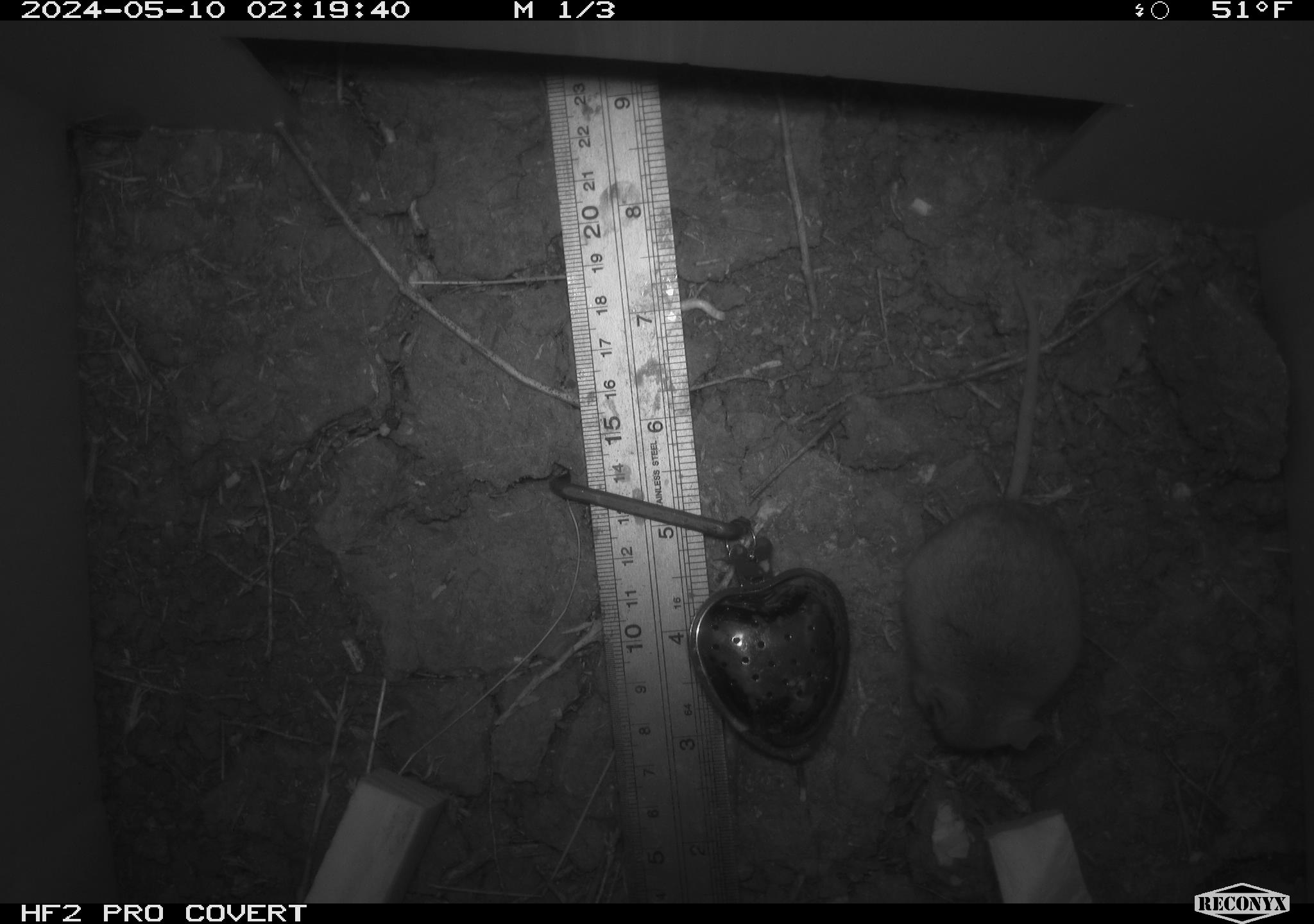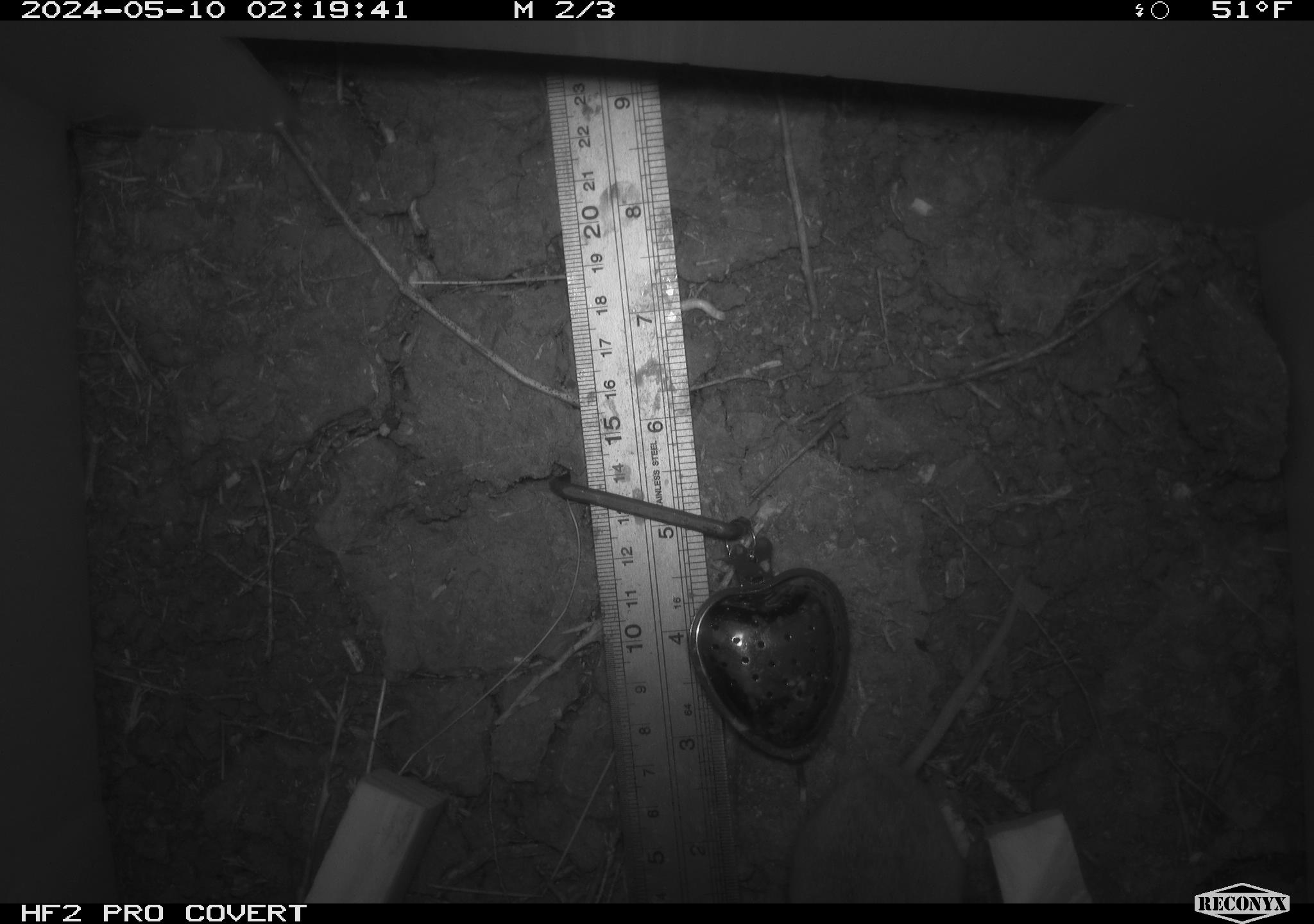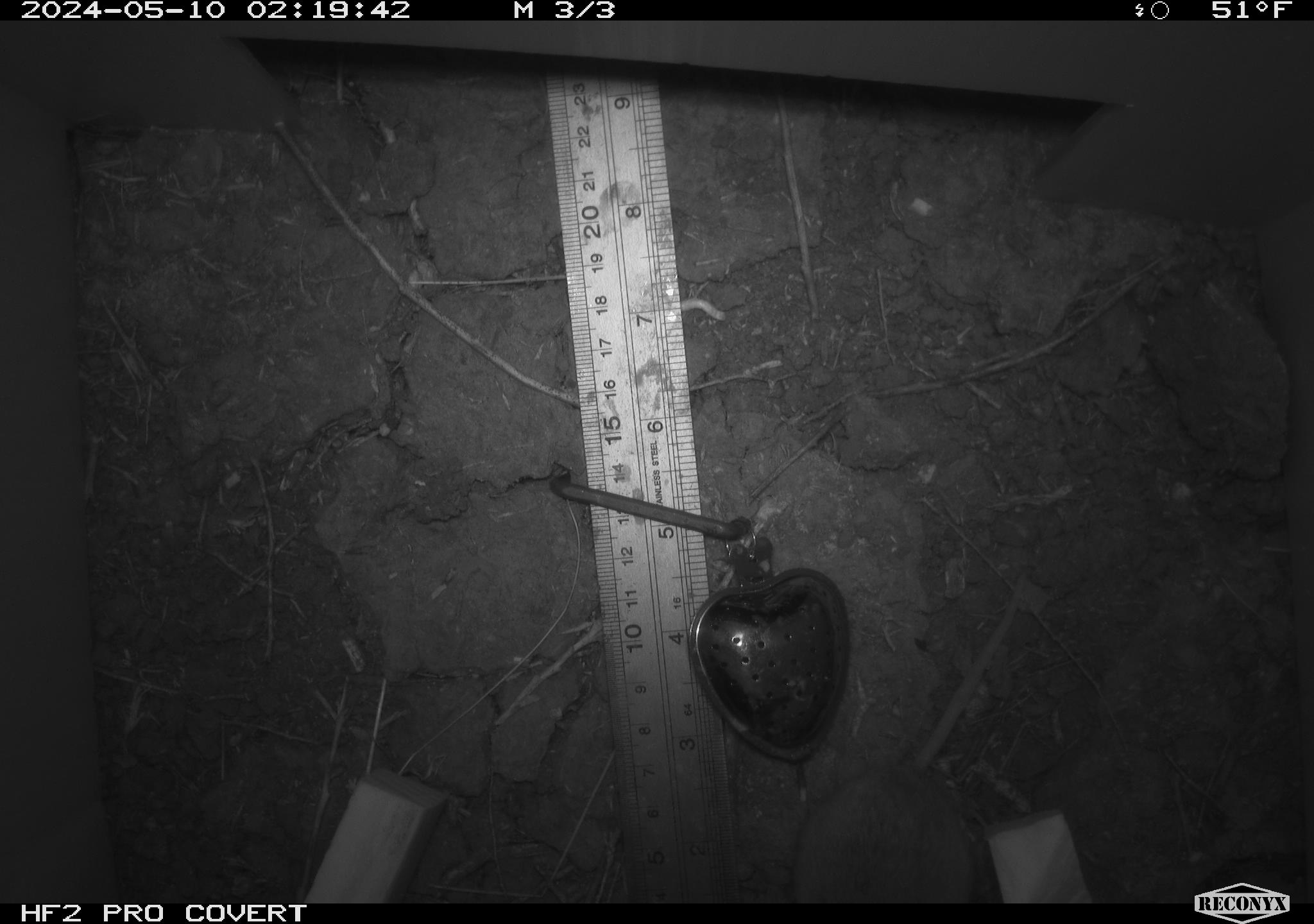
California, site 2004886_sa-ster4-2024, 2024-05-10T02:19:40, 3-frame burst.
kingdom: Animalia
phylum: Chordata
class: Mammalia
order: Rodentia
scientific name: Rodentia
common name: mouse species